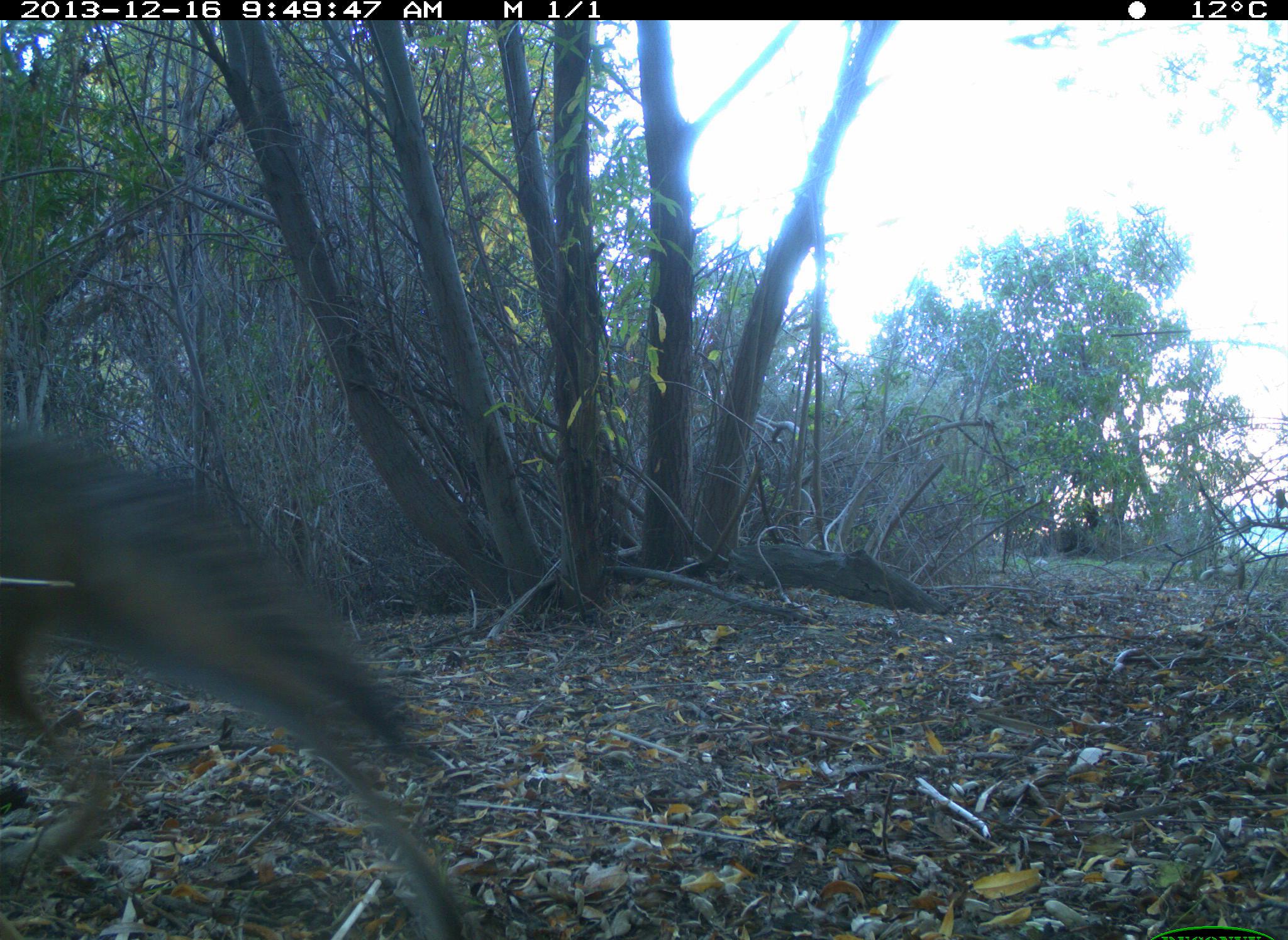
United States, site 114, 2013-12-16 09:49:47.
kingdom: Animalia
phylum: Chordata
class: Mammalia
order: Carnivora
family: Canidae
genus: Canis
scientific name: Canis latrans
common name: coyote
Coyote (Canis latrans).